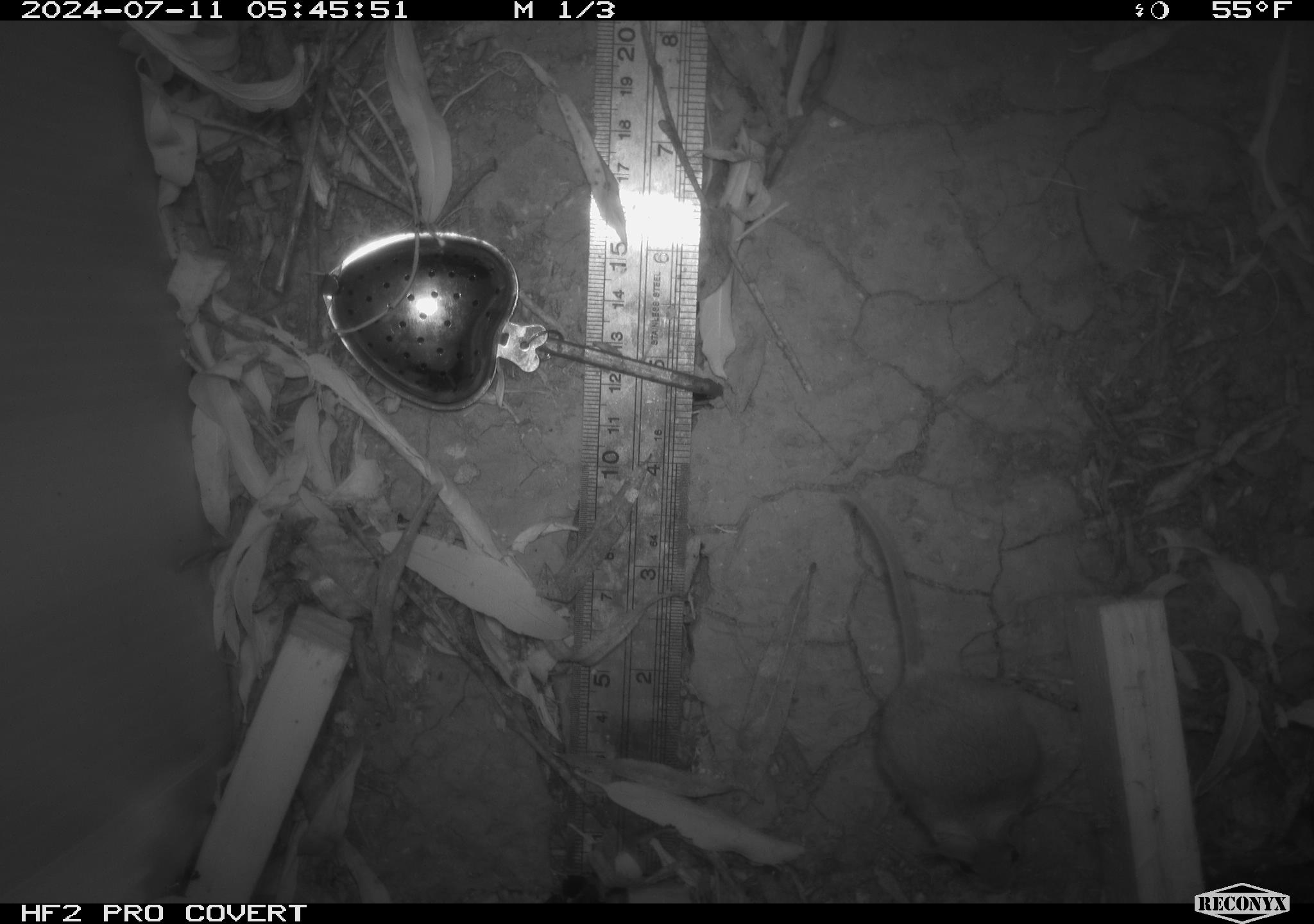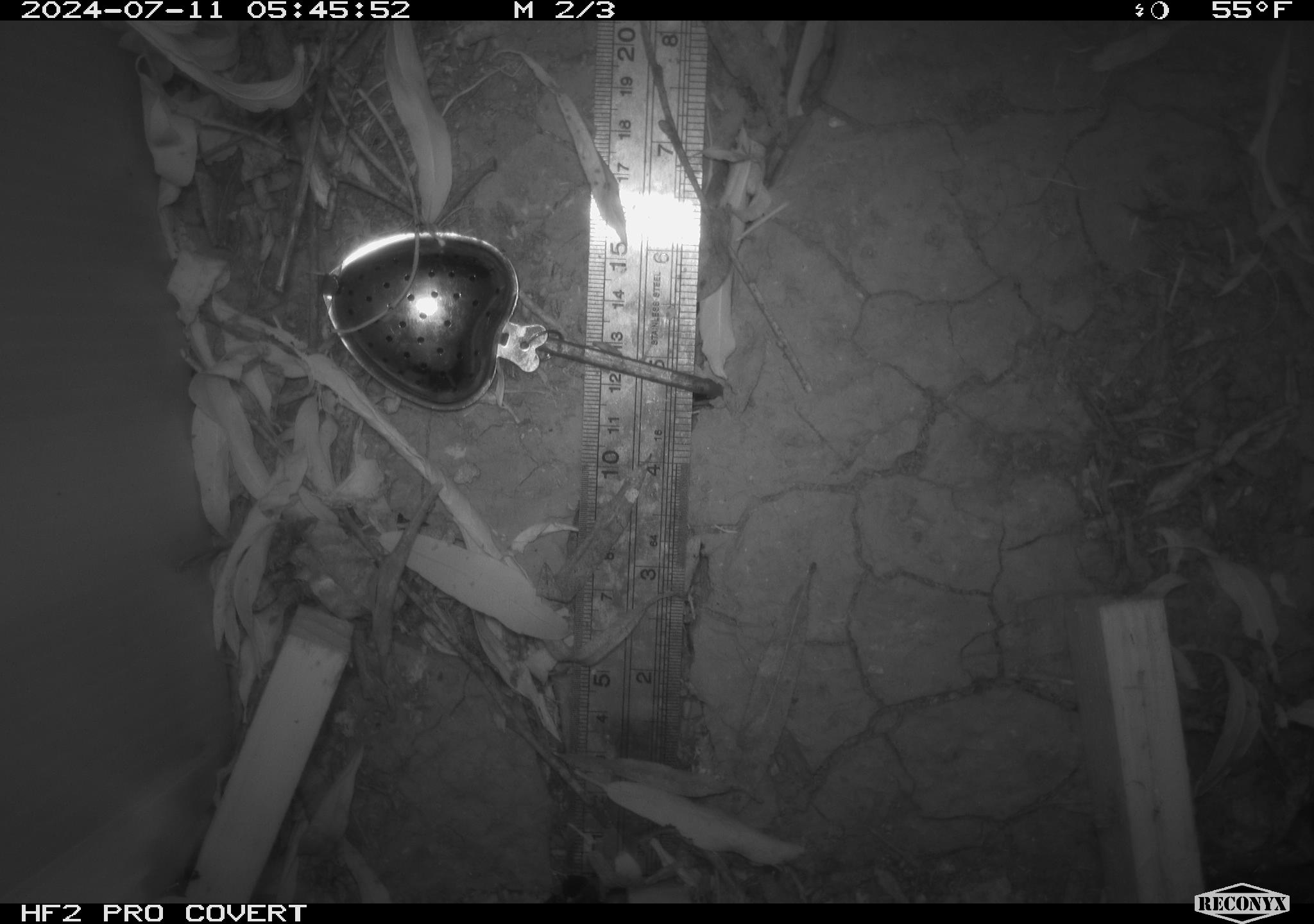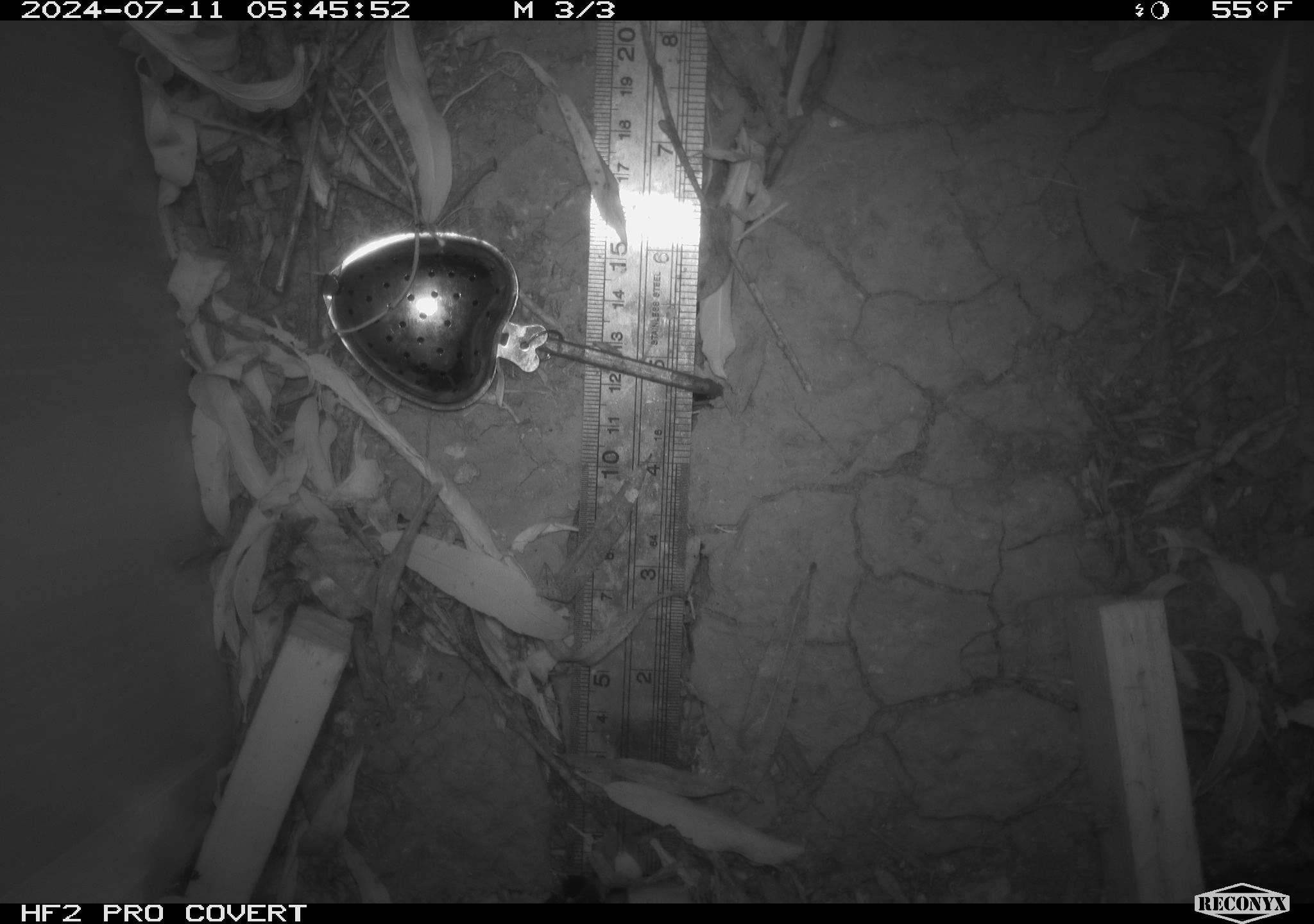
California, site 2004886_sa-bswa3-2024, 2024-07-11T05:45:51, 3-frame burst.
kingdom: Animalia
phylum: Chordata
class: Mammalia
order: Rodentia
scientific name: Rodentia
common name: mouse species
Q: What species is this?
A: Mouse species (Rodentia).